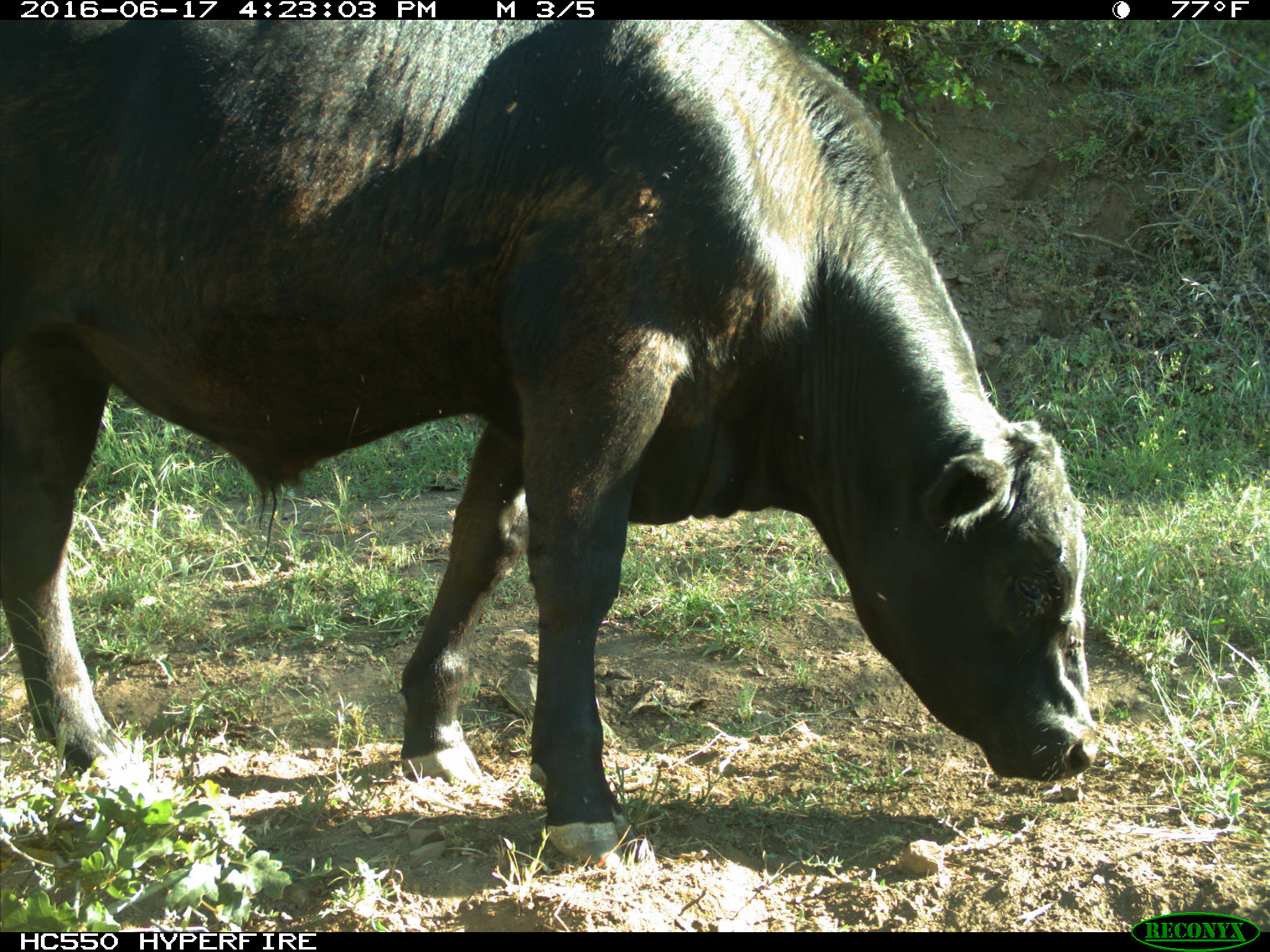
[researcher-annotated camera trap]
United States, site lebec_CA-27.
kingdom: Animalia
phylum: Chordata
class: Mammalia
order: Artiodactyla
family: Bovidae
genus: Bos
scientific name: Bos taurus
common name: domestic cow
Bos taurus (domestic cow).